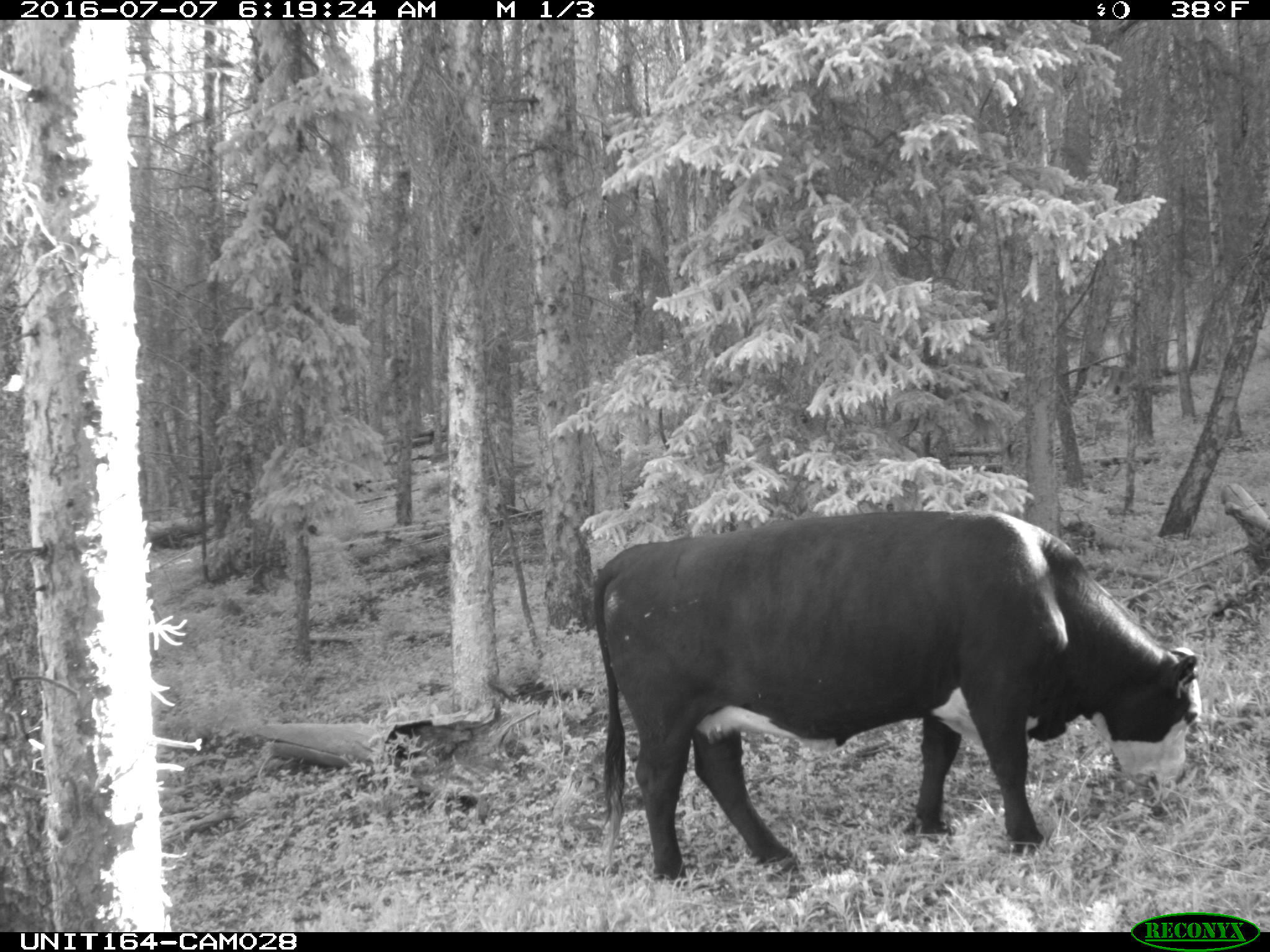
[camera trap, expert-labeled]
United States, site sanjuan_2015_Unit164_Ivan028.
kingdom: Animalia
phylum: Chordata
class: Mammalia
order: Artiodactyla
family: Bovidae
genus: Bos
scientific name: Bos taurus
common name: domestic cow